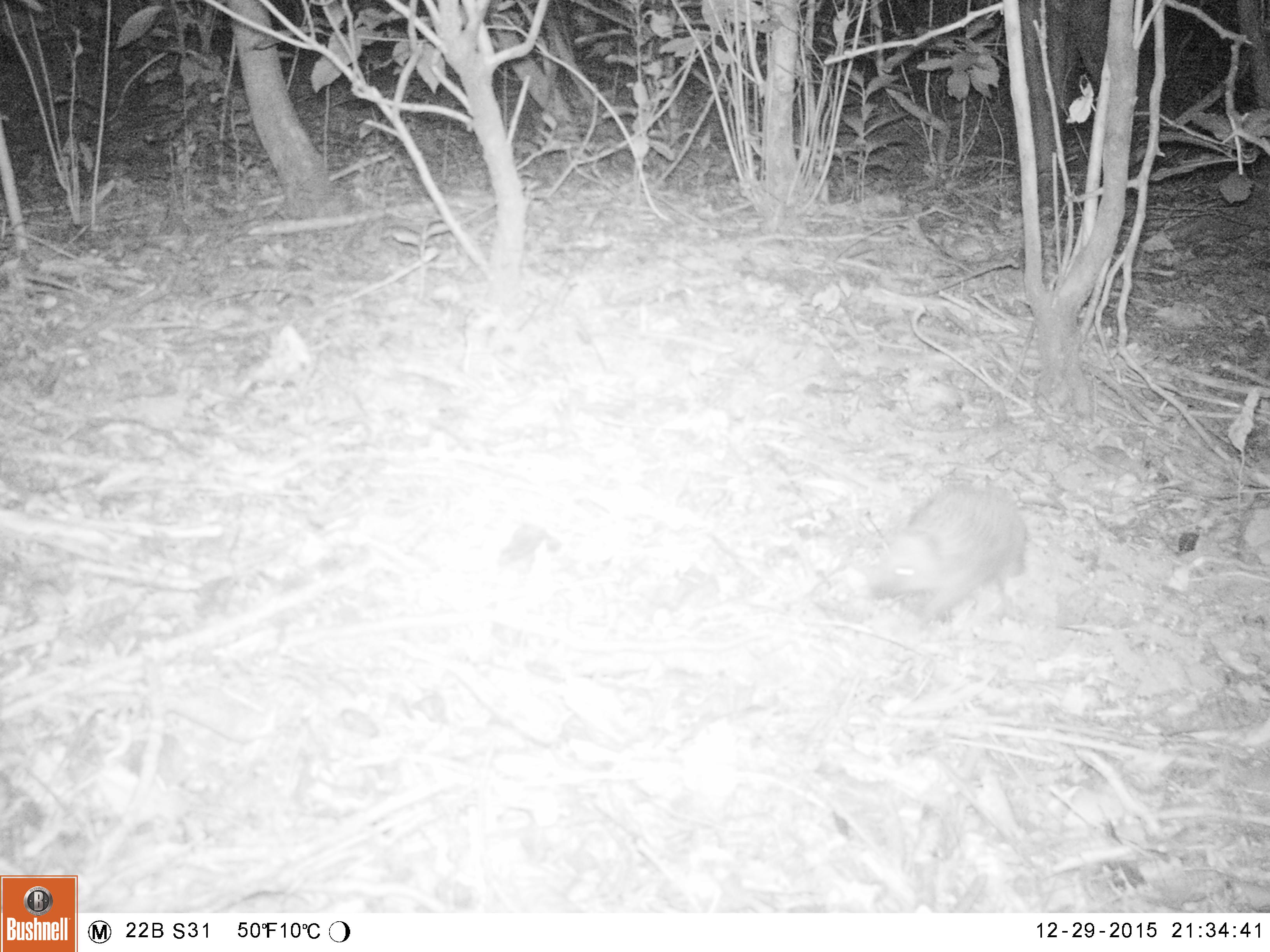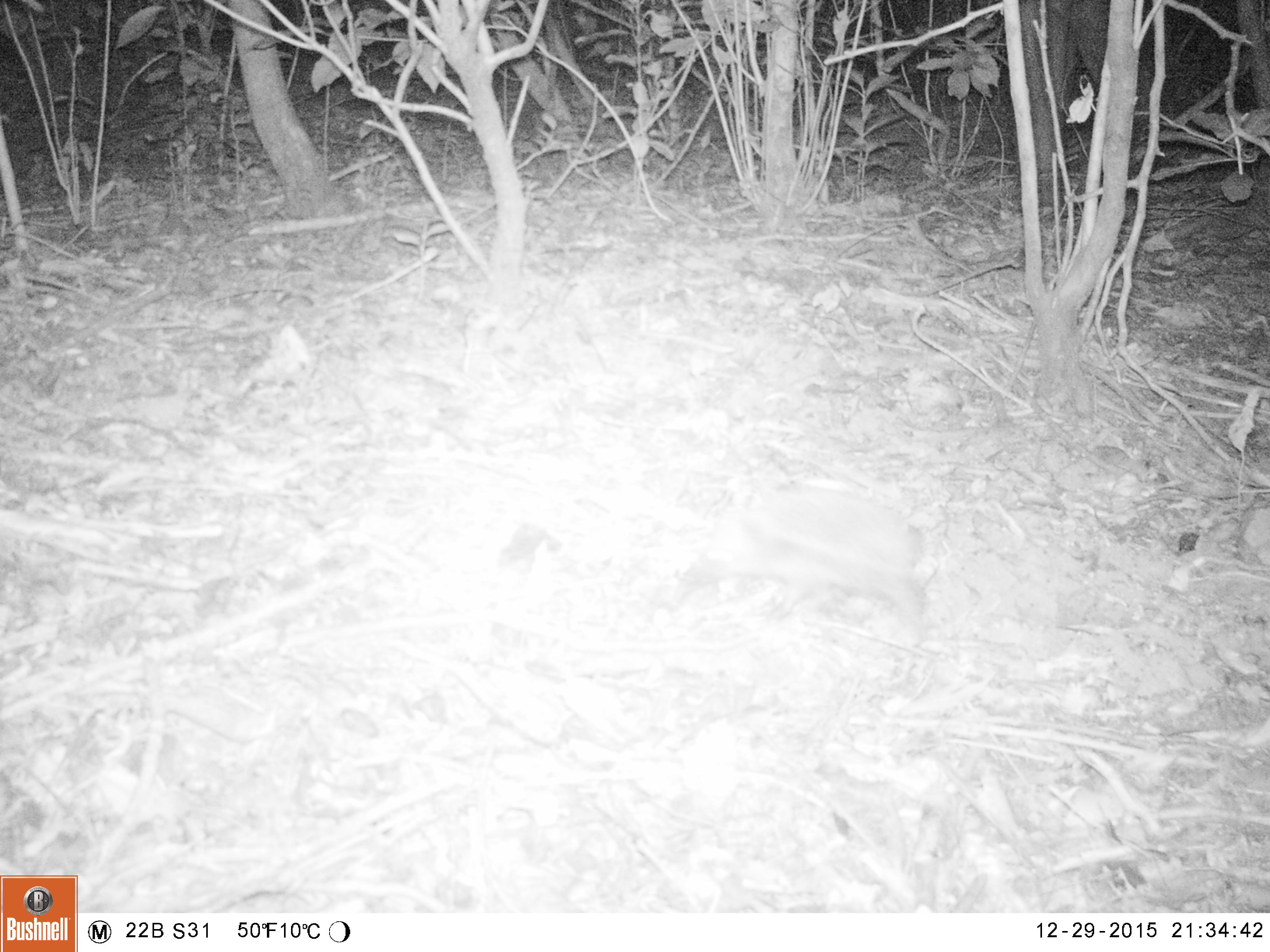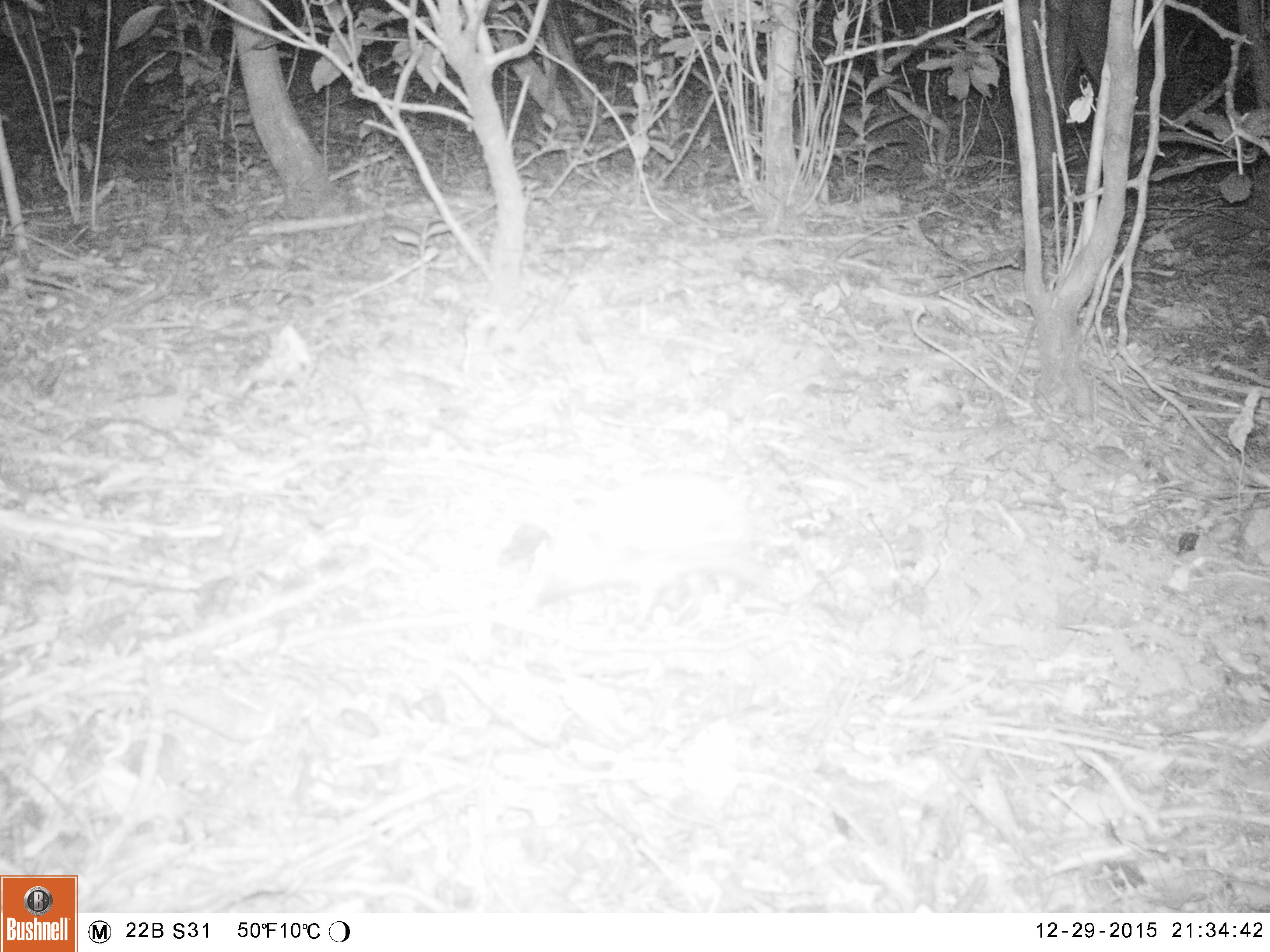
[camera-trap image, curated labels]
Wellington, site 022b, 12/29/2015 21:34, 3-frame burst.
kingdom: Animalia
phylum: Chordata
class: Mammalia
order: Eulipotyphla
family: Erinaceidae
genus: Erinaceus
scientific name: Erinaceus europaeus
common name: hedgehog